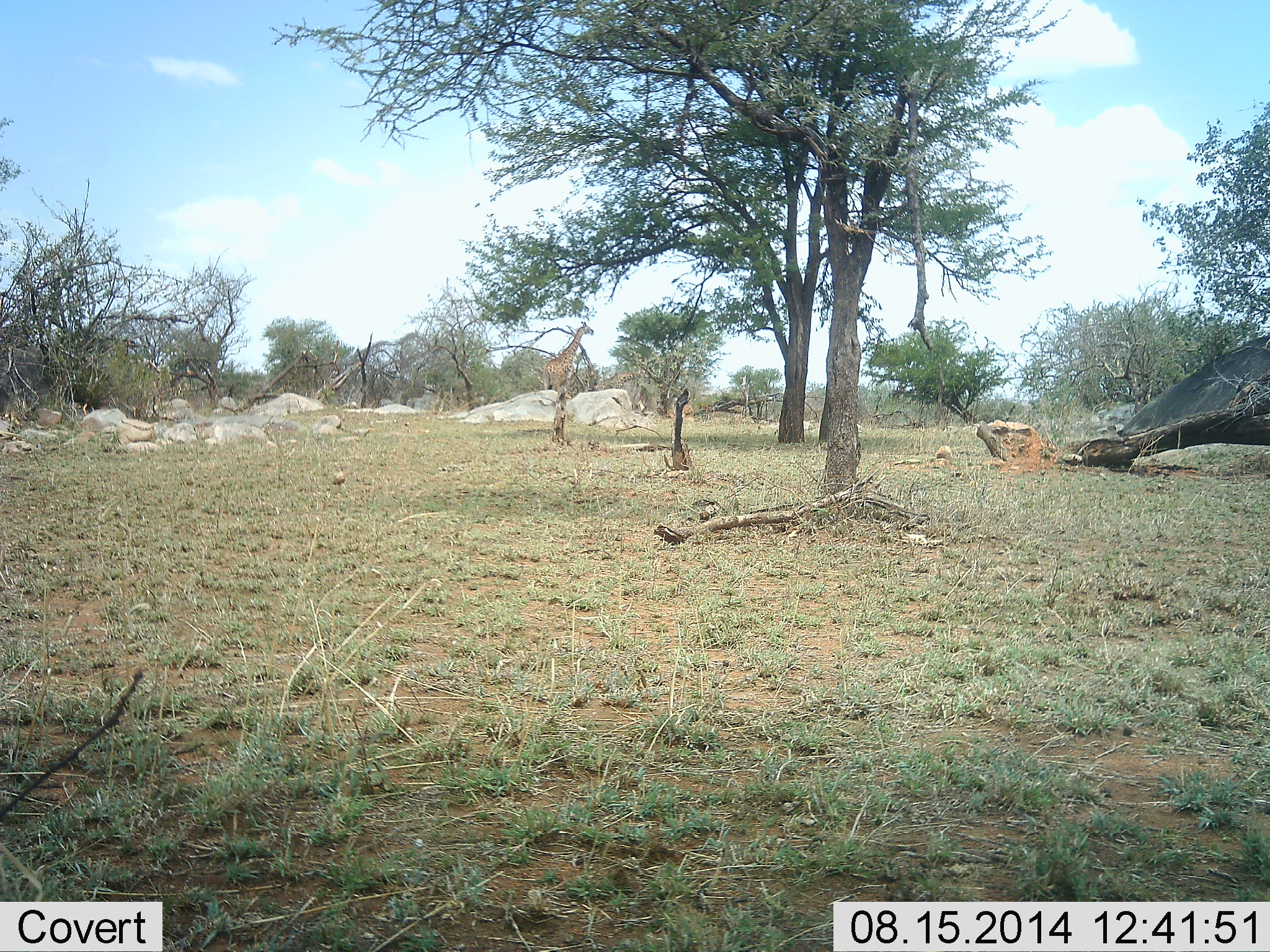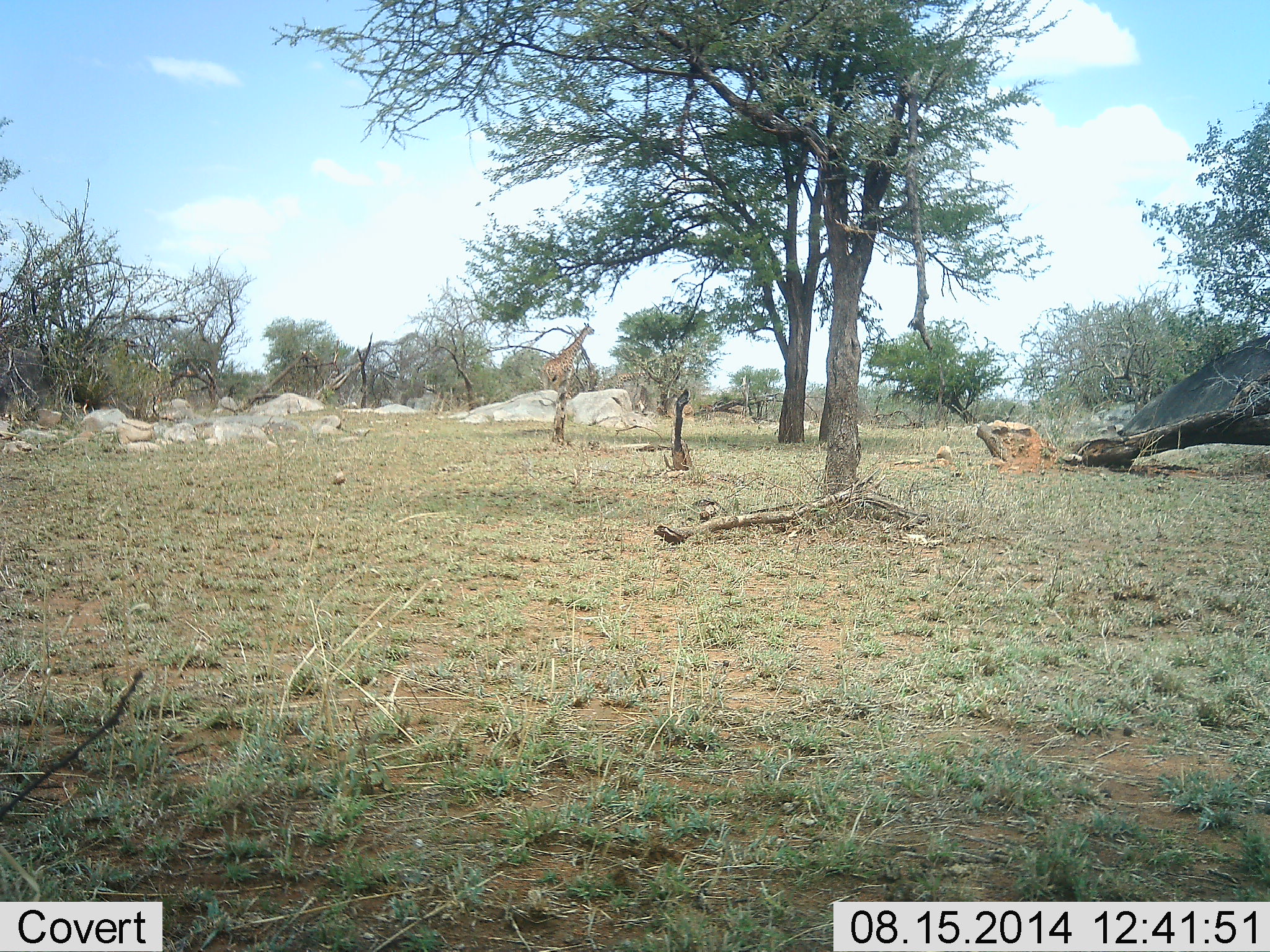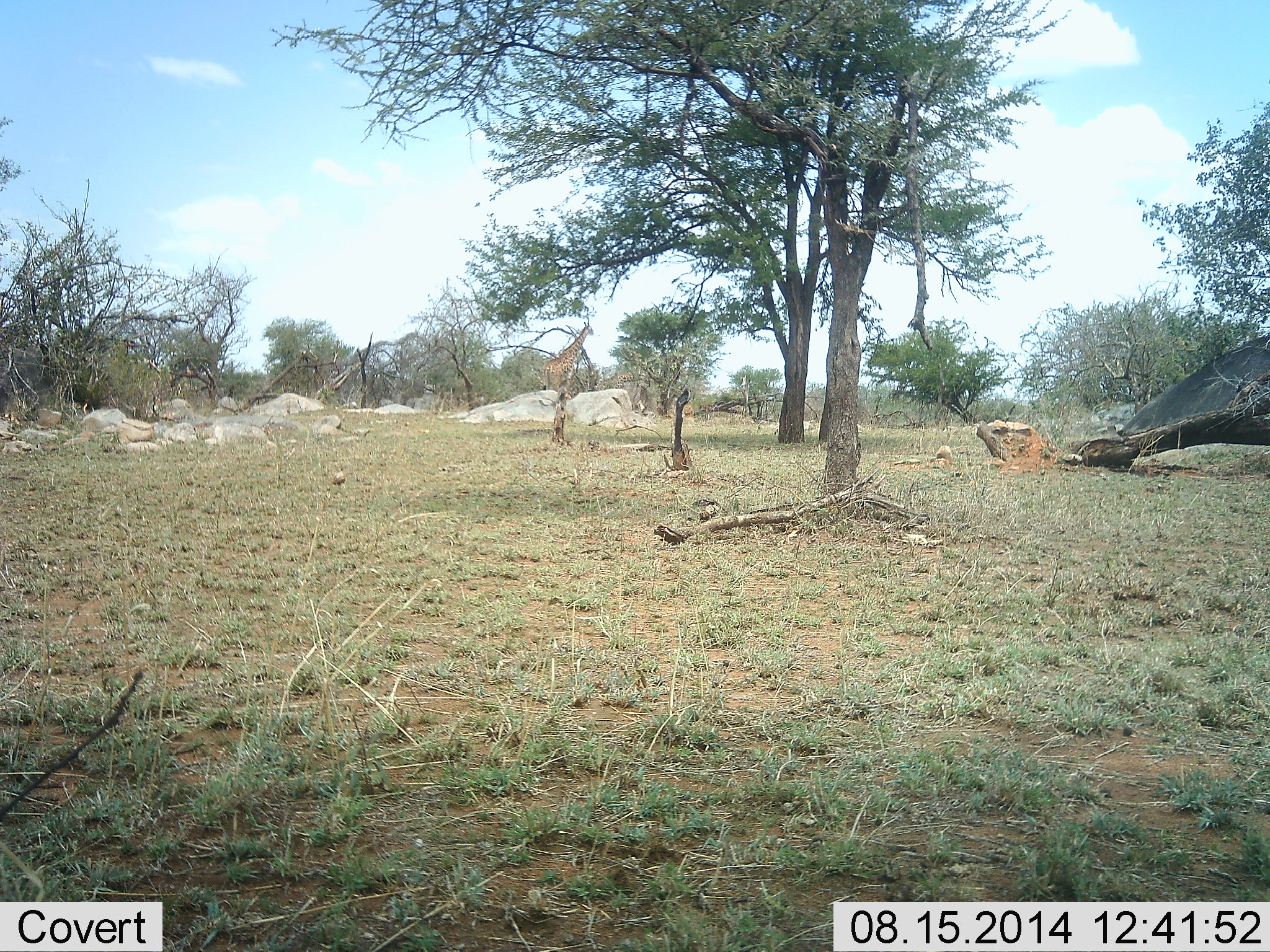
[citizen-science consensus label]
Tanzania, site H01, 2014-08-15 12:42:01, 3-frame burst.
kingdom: Animalia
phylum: Chordata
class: Mammalia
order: Artiodactyla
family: Giraffidae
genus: Giraffa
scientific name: Giraffa camelopardalis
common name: giraffe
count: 1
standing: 90%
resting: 0%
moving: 10%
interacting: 0%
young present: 0%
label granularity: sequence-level